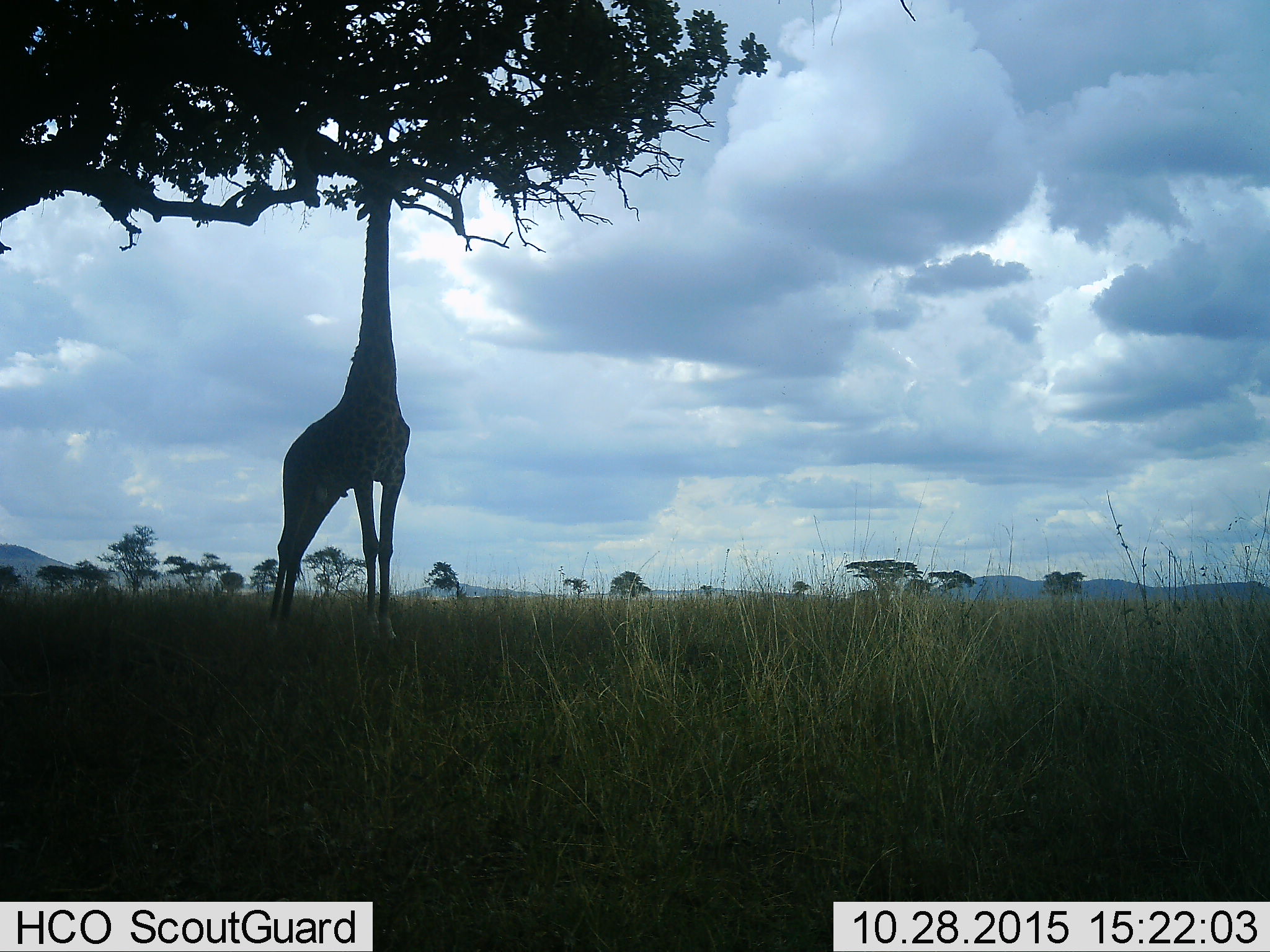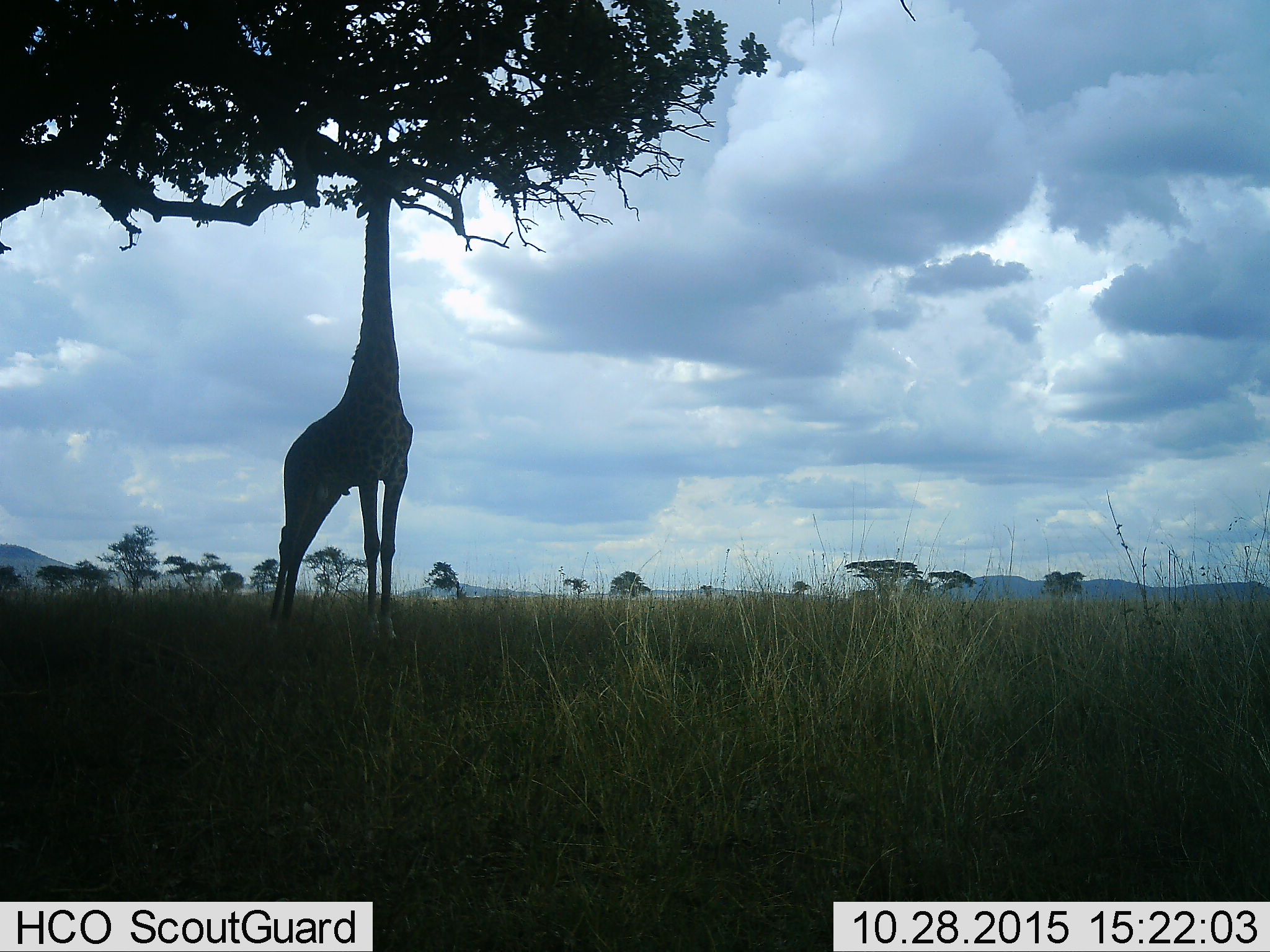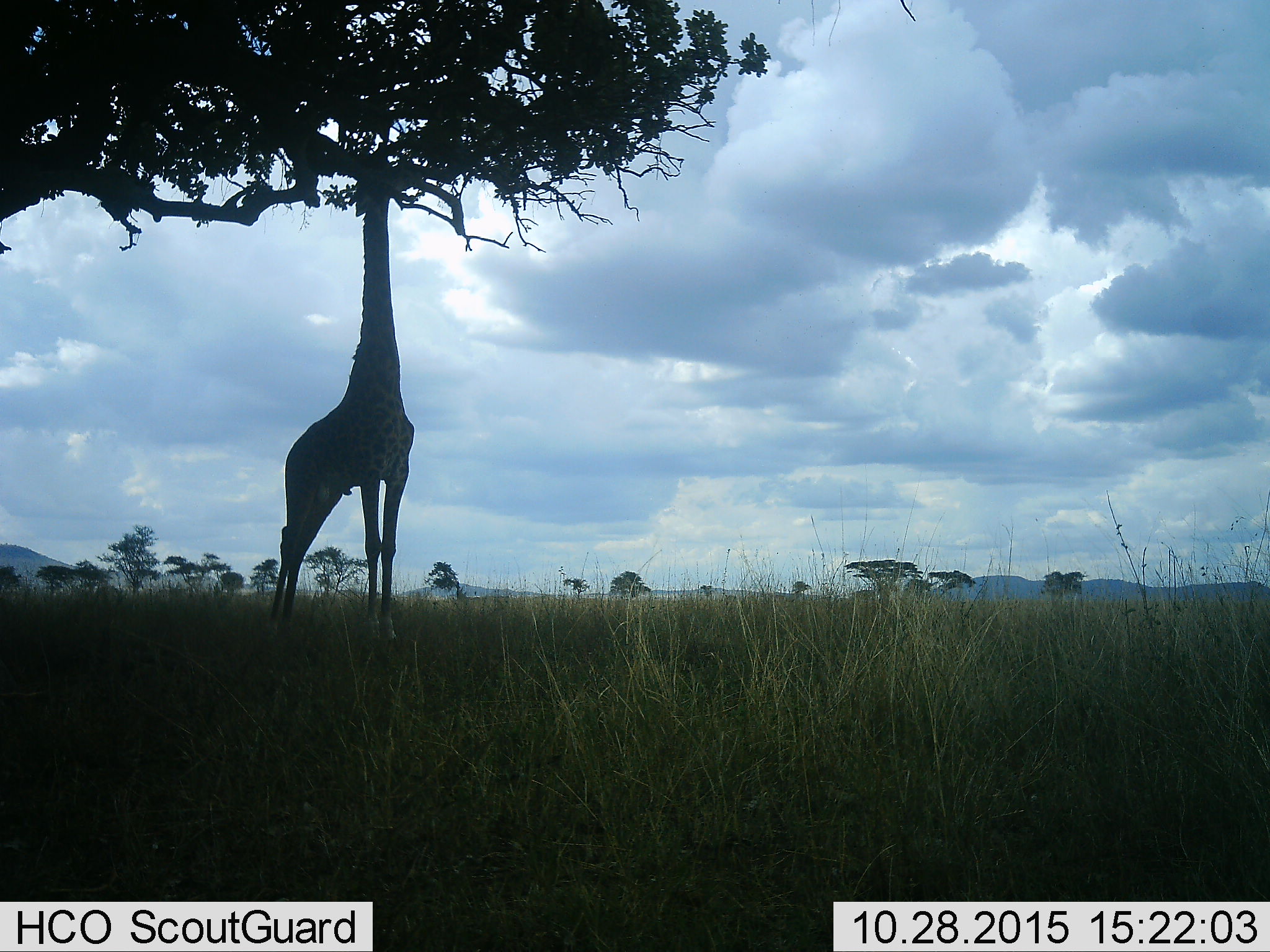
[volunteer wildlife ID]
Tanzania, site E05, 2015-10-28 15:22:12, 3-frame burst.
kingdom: Animalia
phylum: Chordata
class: Mammalia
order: Artiodactyla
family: Giraffidae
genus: Giraffa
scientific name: Giraffa camelopardalis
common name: giraffe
Giraffe (Giraffa camelopardalis), count 1. Behavior (volunteer vote fractions): standing 22%, resting 0%, moving 0%, interacting 0%. Young present (vote fraction): 0%. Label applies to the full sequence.